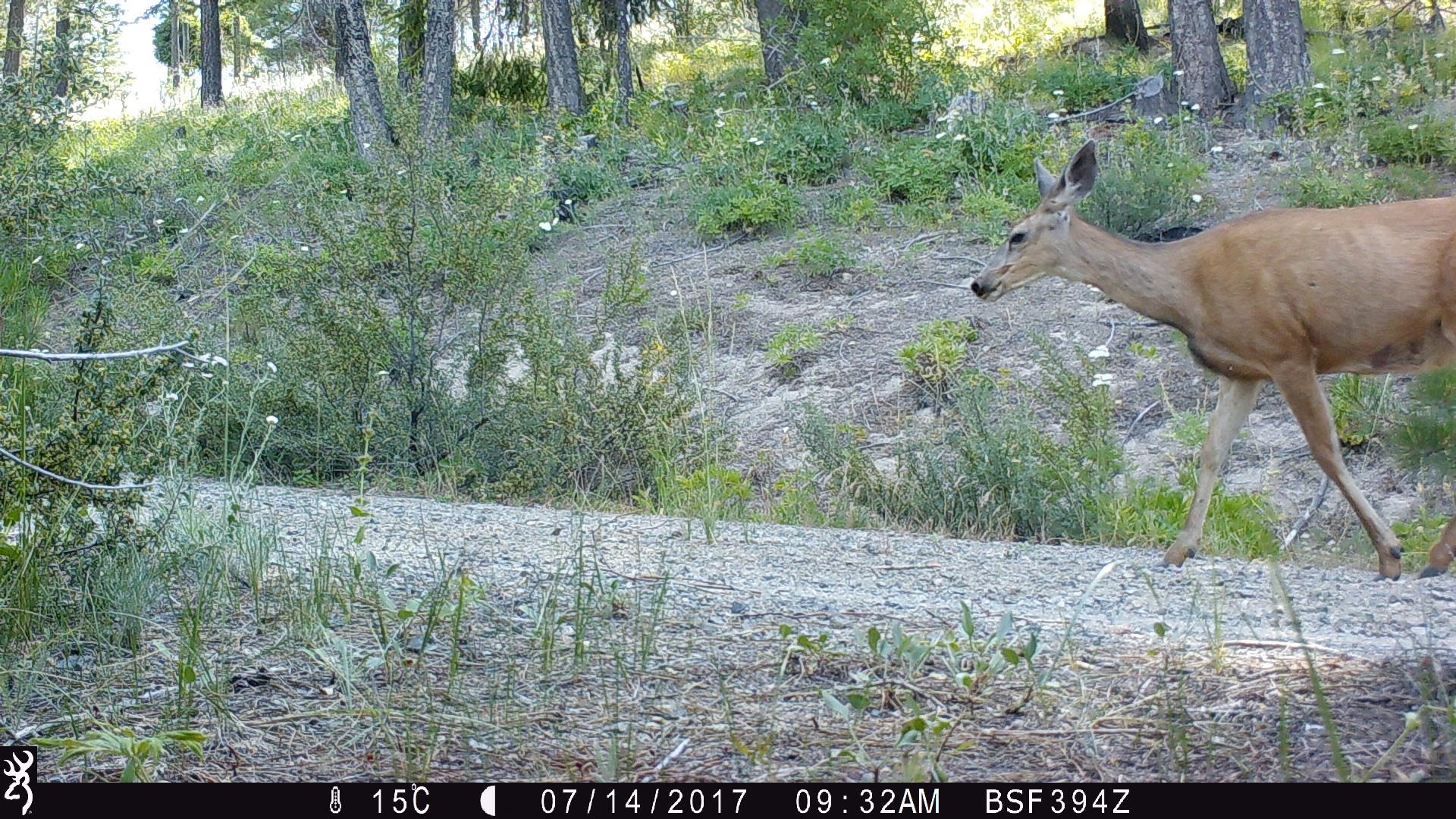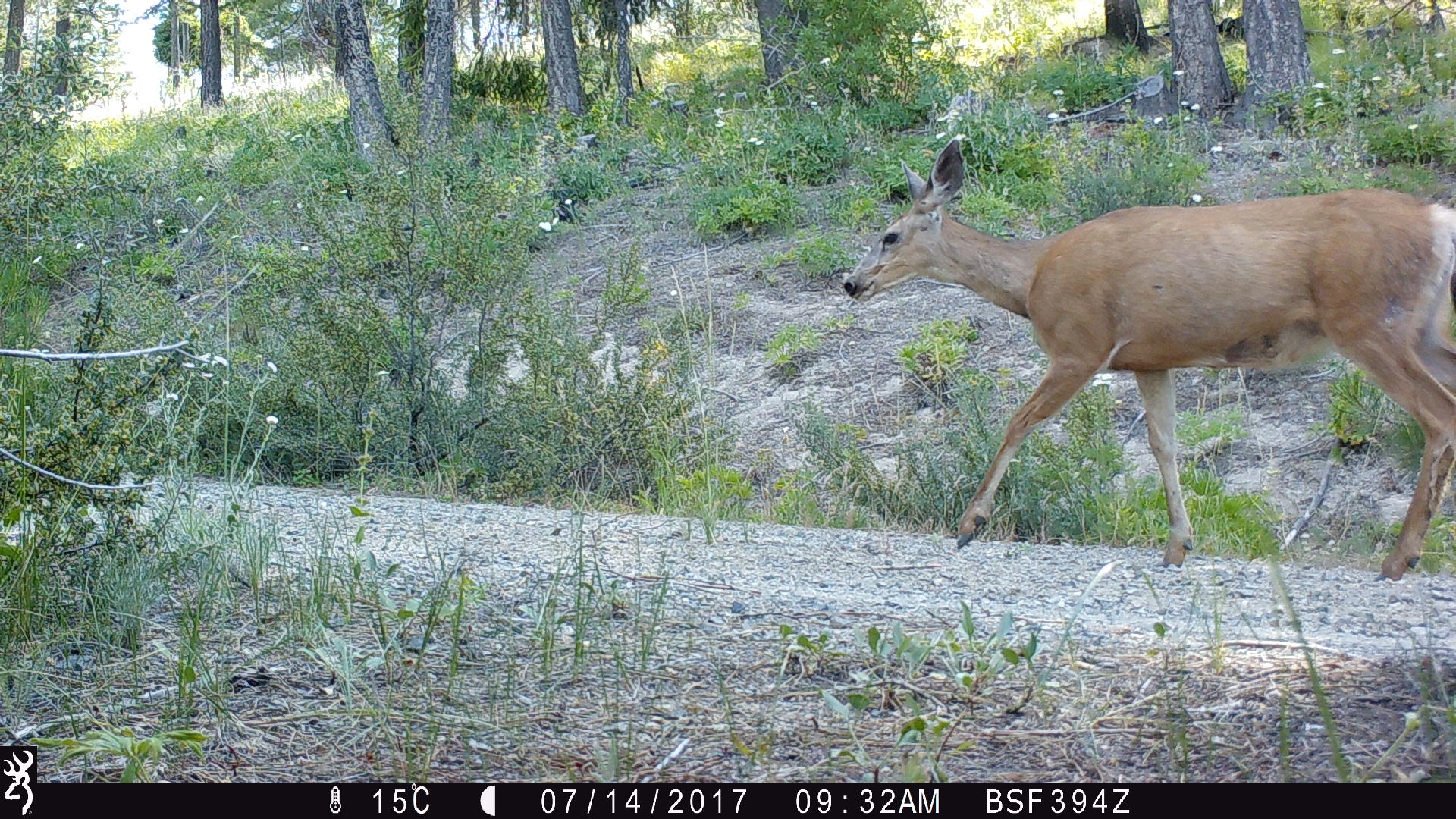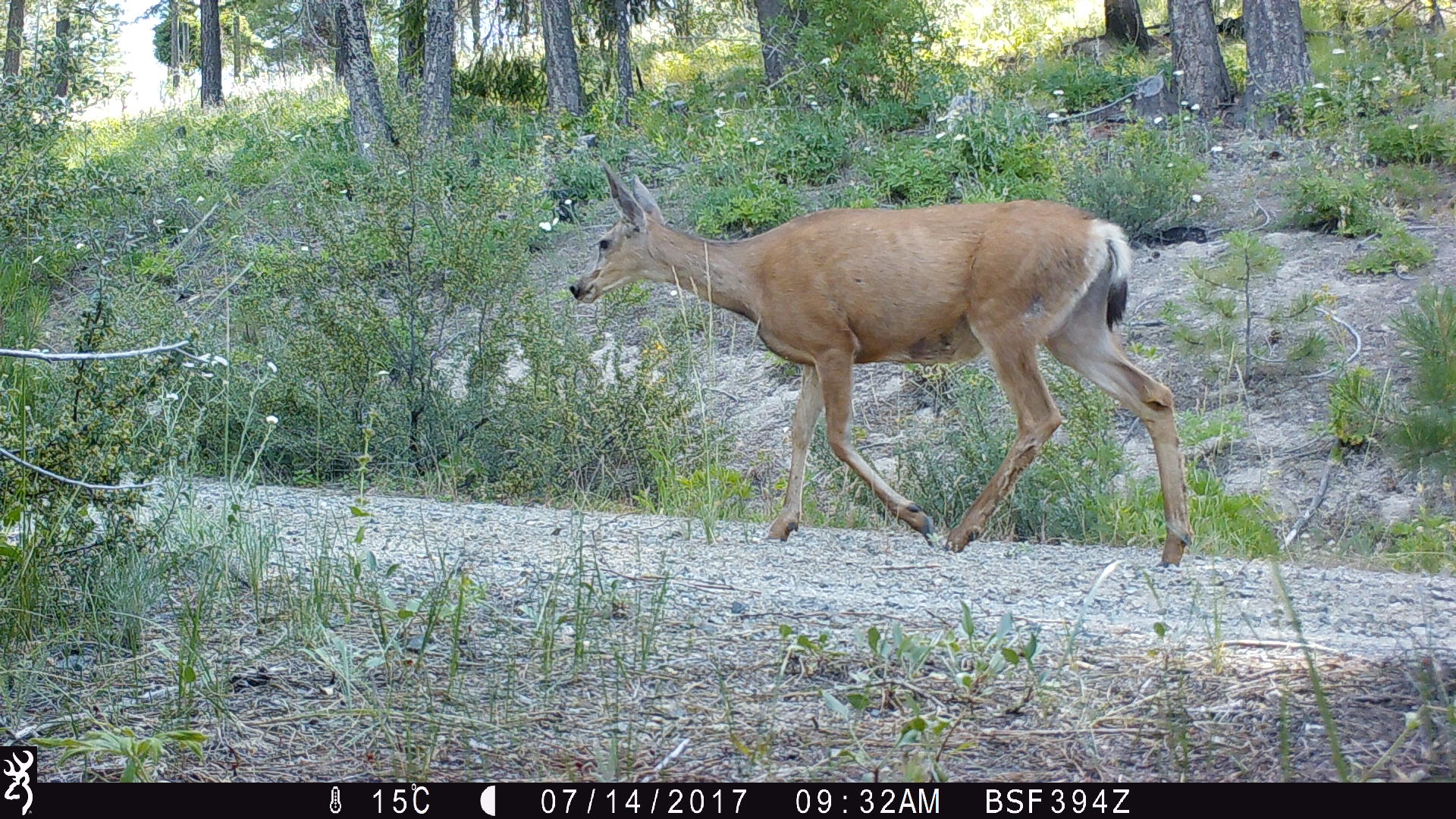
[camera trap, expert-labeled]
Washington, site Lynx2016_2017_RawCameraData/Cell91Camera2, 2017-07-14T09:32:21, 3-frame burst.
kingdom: Animalia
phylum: Chordata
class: Mammalia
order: Artiodactyla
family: Cervidae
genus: Odocoileus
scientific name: Odocoileus hemionus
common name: mule deer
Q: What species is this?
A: Odocoileus hemionus (mule deer).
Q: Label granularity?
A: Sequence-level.